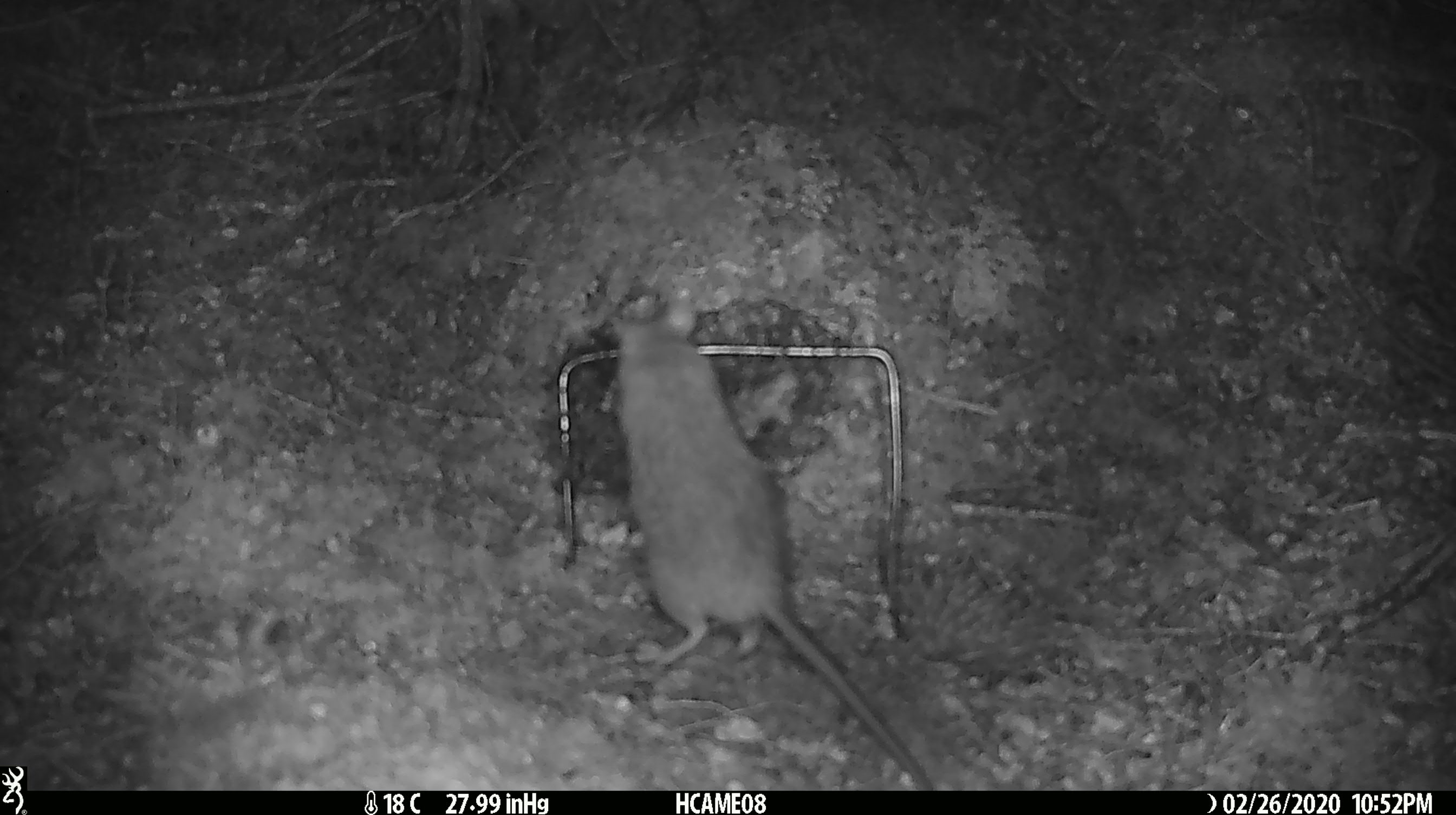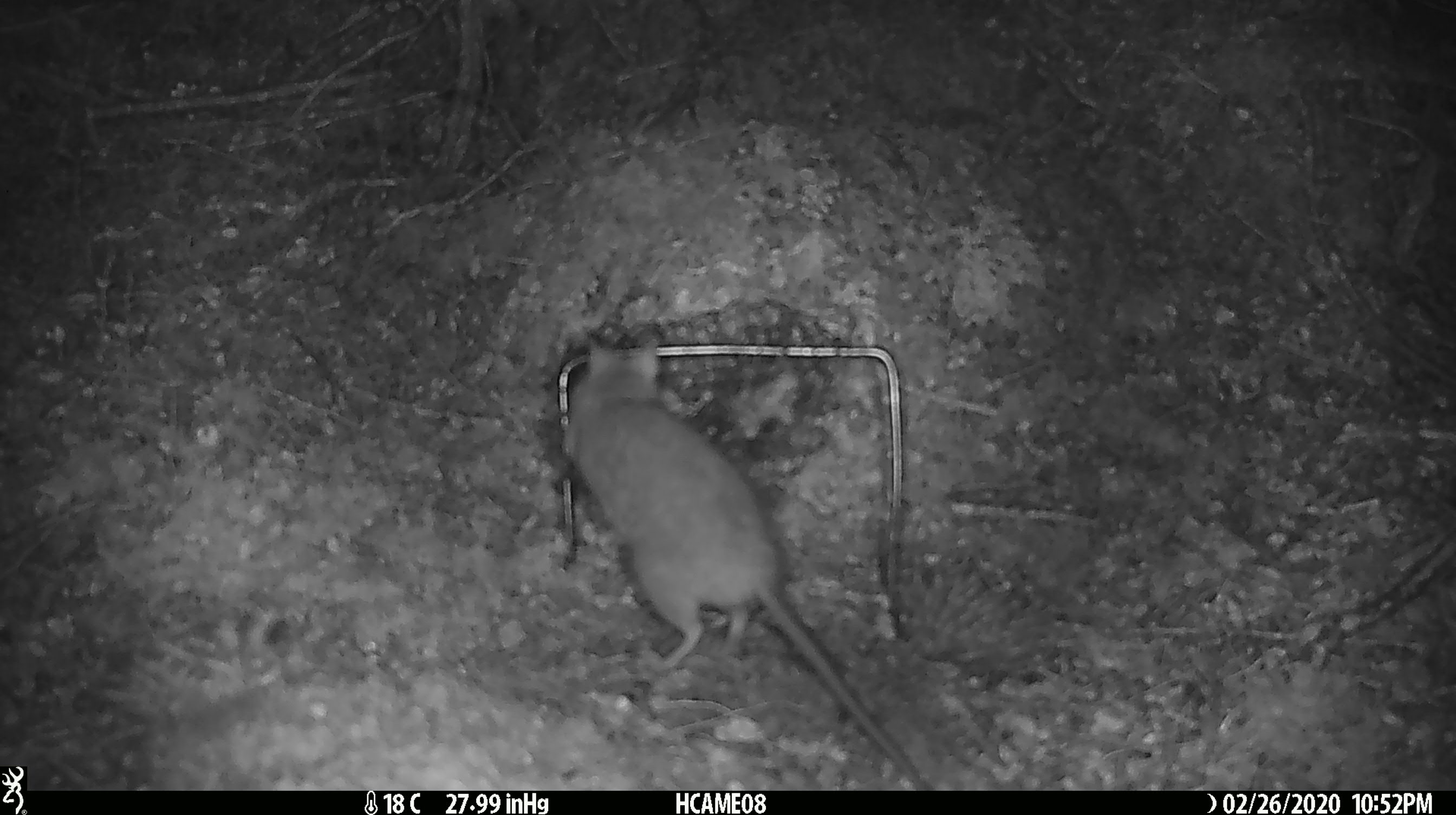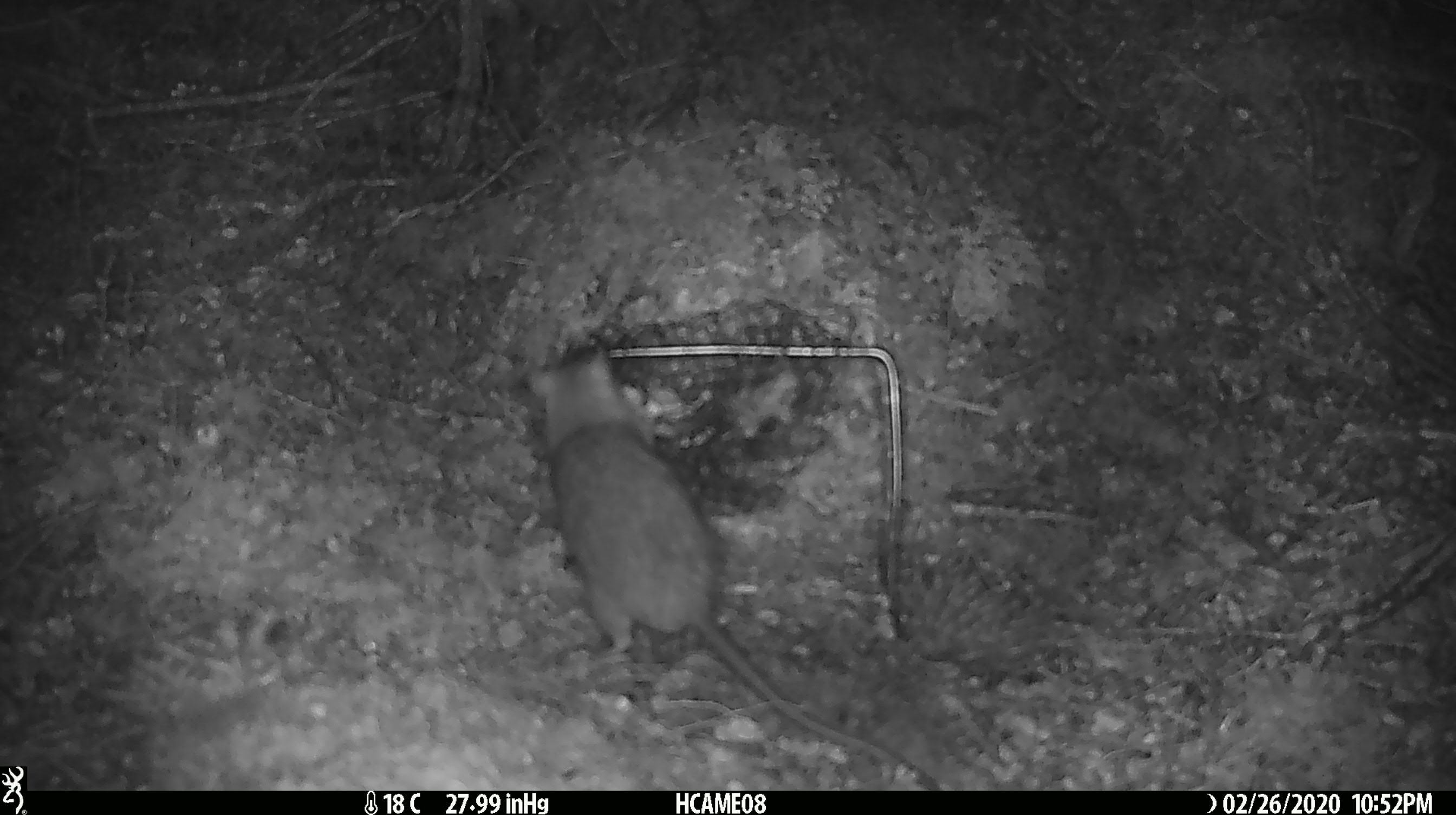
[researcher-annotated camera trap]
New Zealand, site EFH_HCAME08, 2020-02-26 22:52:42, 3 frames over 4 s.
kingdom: Animalia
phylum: Chordata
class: Mammalia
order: Rodentia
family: Muridae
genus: Rattus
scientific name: Rattus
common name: rat